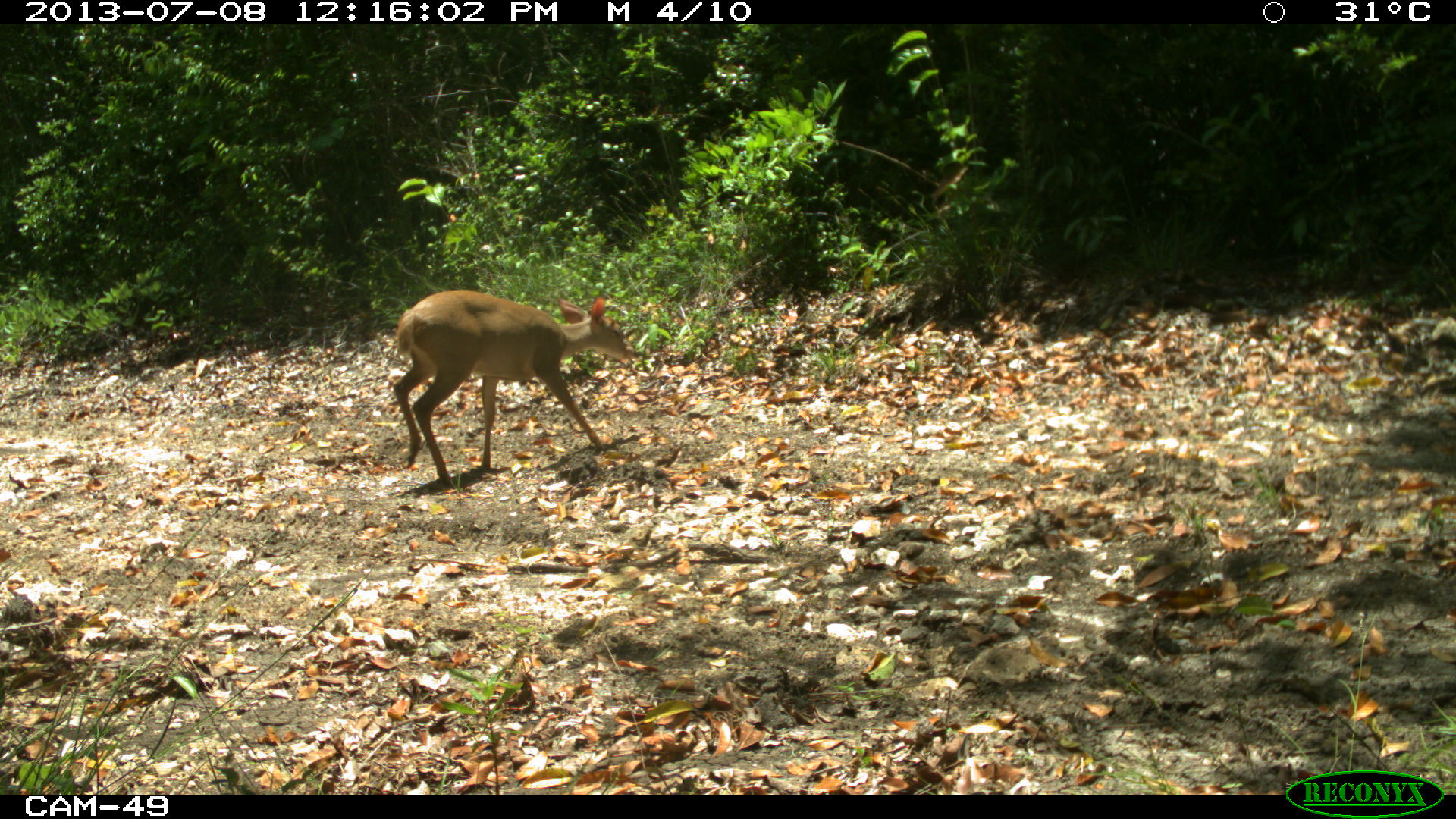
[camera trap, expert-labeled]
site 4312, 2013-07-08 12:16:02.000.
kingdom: Animalia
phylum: Chordata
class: Mammalia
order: Artiodactyla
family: Cervidae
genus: Mazama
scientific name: Mazama temama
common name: central american red brocket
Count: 1.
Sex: female.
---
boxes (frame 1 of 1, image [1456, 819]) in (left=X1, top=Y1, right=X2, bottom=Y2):
mazama temama: (left=387, top=289, right=636, bottom=487)